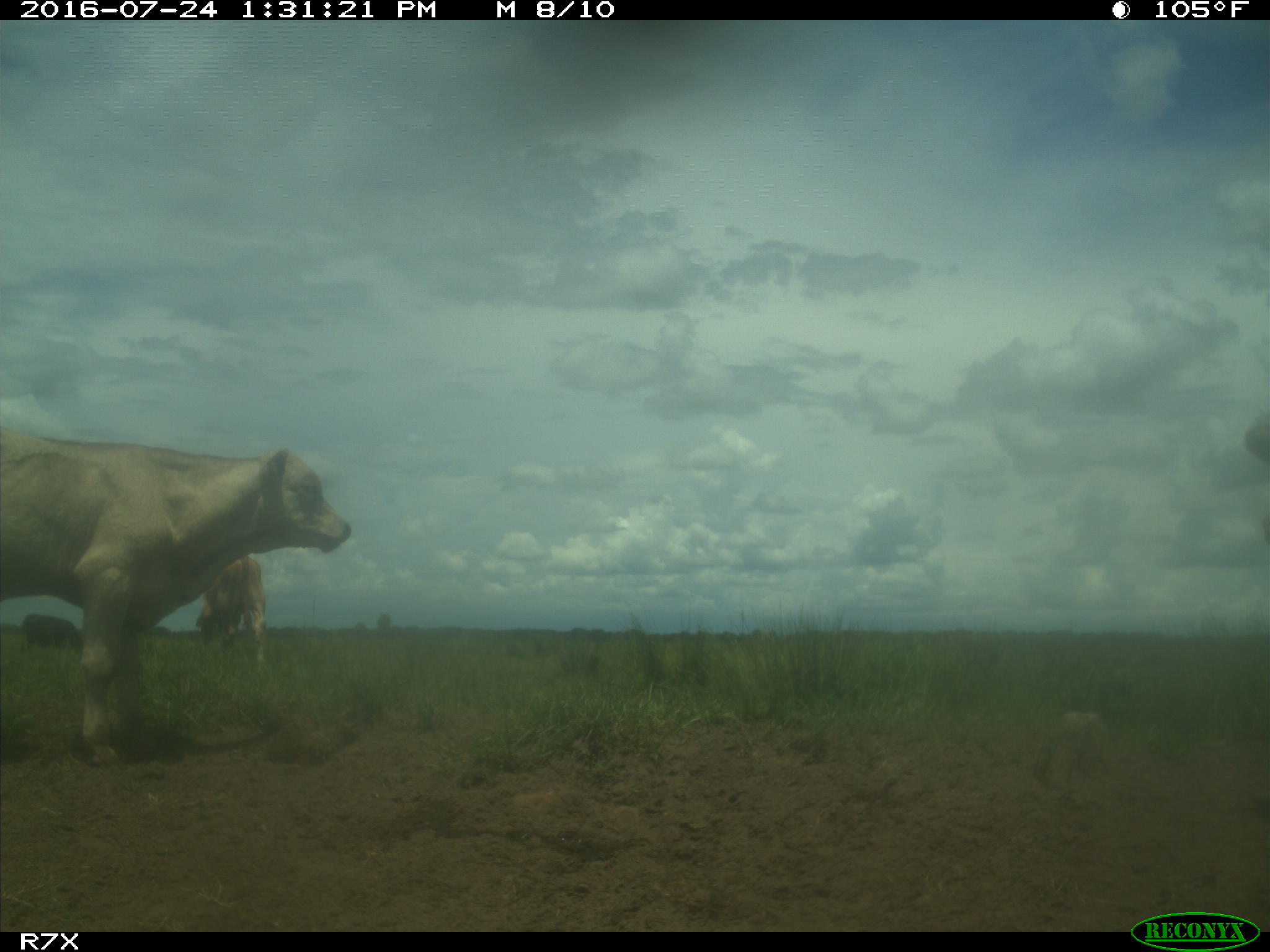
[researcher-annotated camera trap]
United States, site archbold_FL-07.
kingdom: Animalia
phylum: Chordata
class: Mammalia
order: Artiodactyla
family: Bovidae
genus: Bos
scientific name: Bos taurus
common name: domestic cow